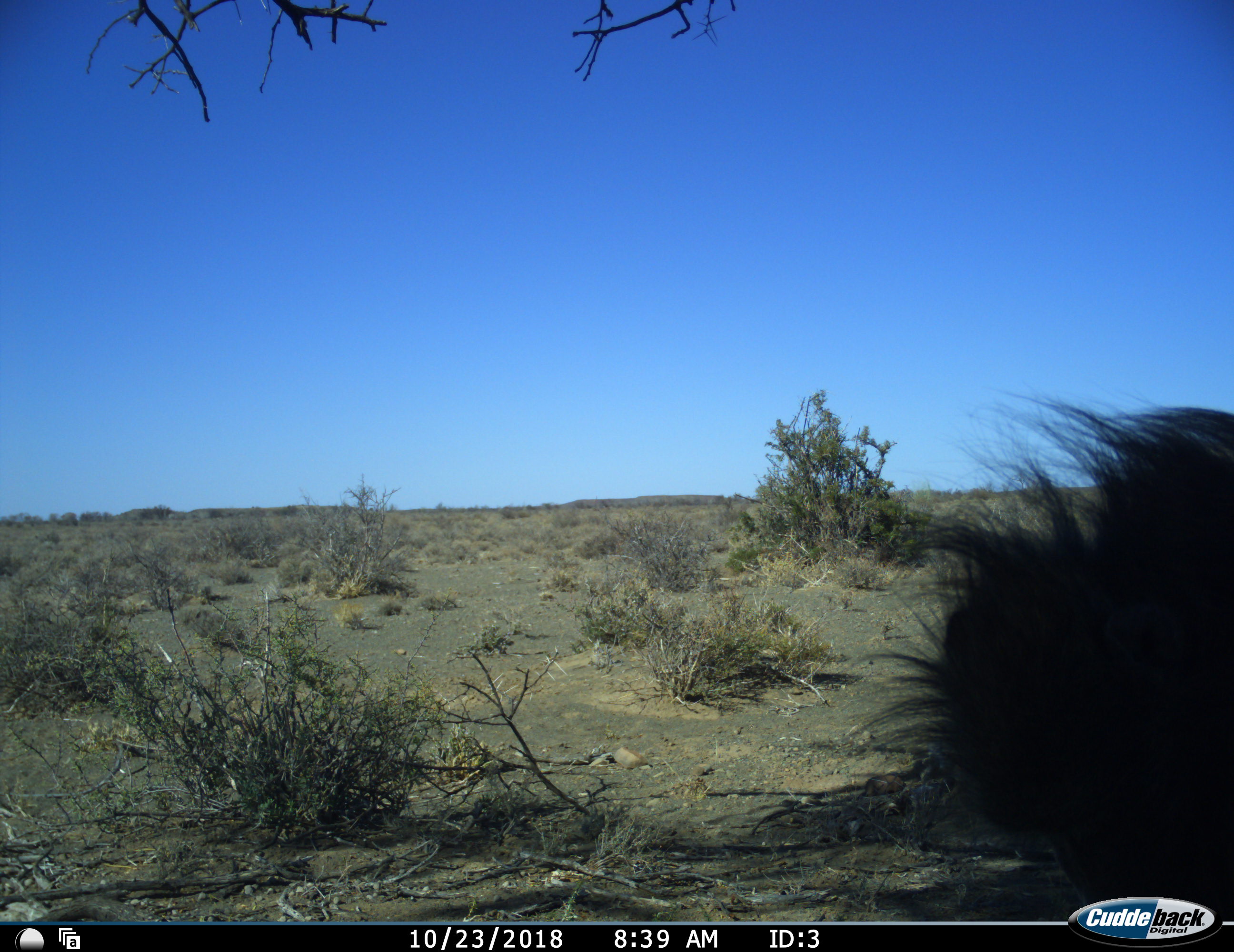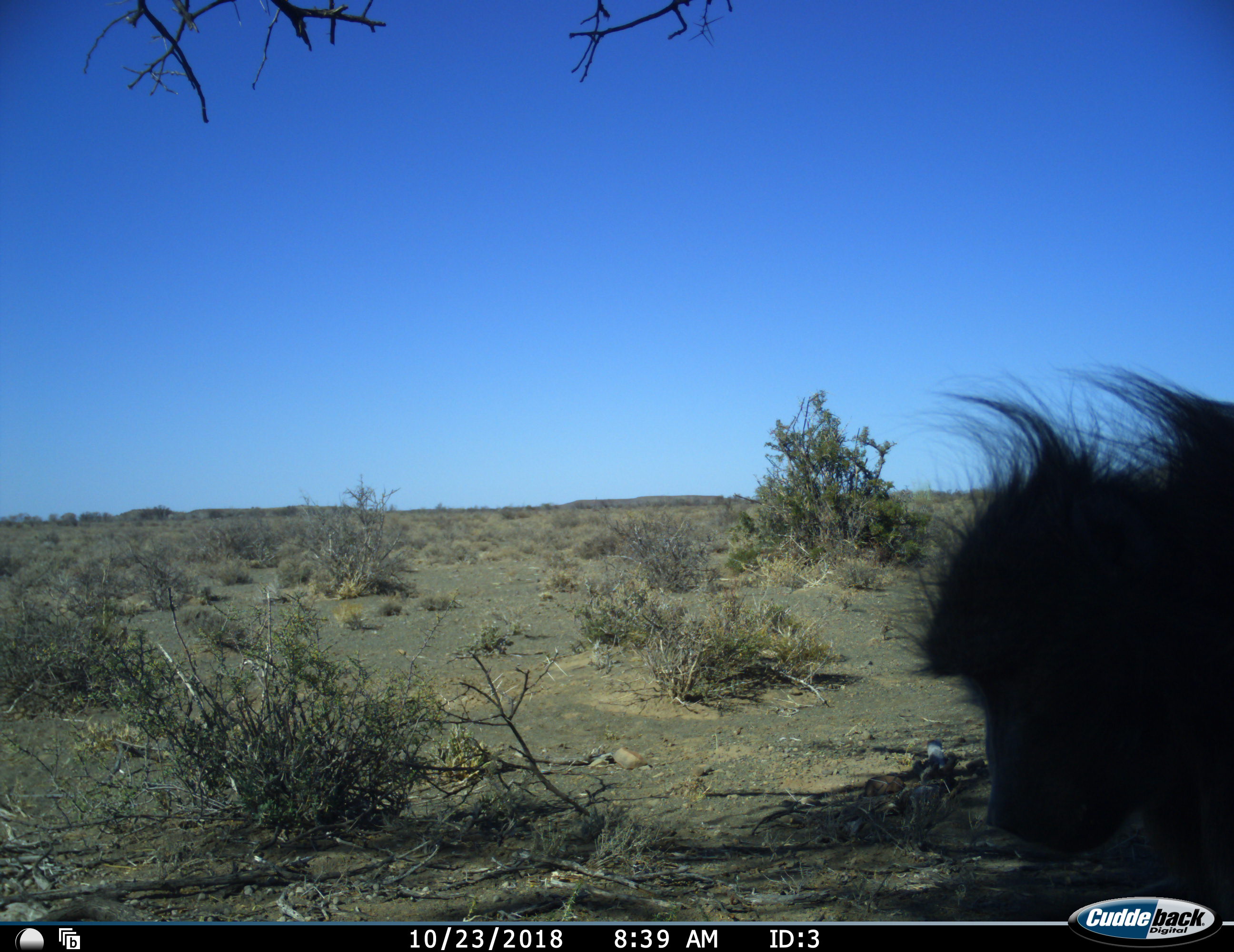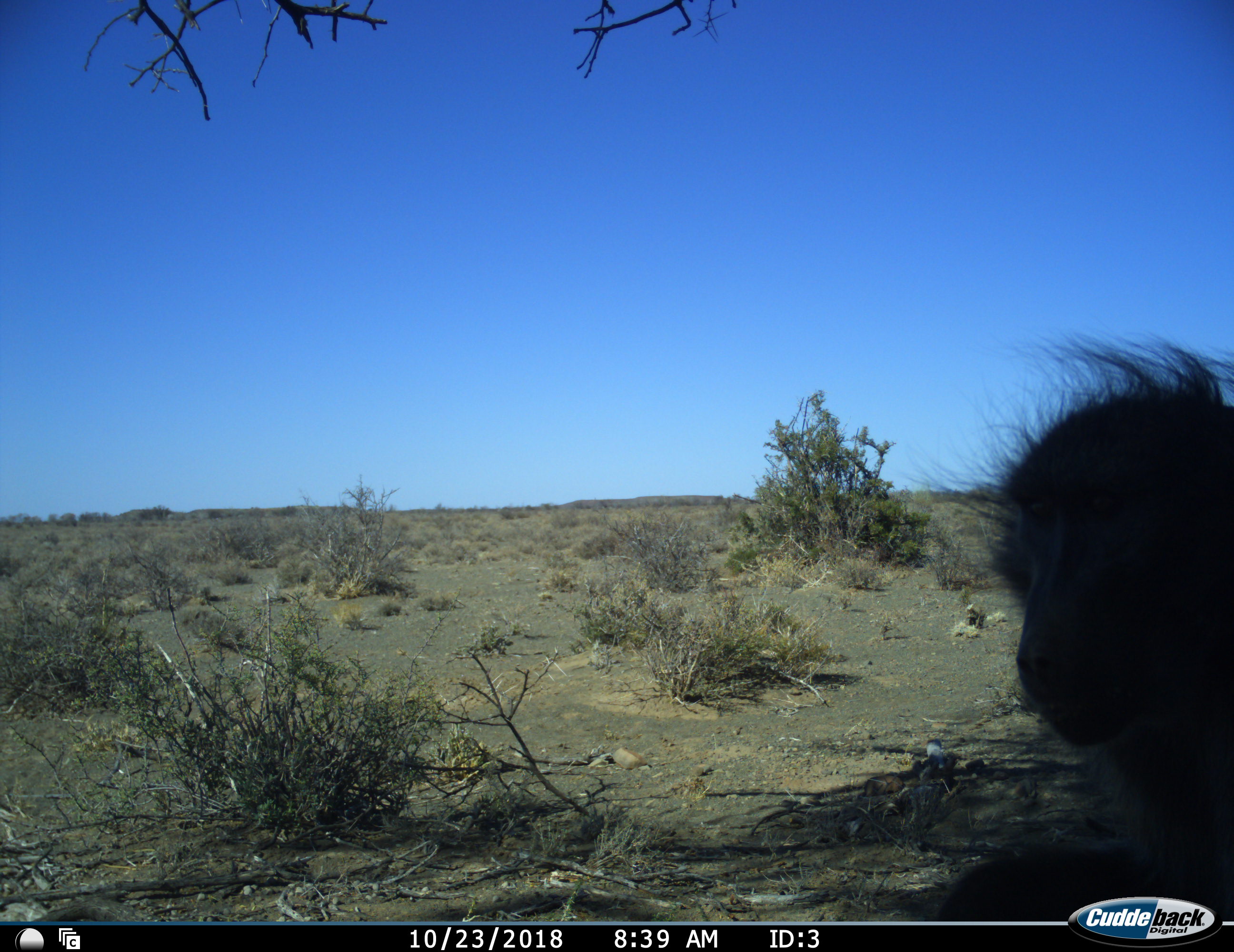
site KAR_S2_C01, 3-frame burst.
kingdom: Animalia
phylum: Chordata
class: Mammalia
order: Primates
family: Cercopithecidae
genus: Papio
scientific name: Papio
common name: baboon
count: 1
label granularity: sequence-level